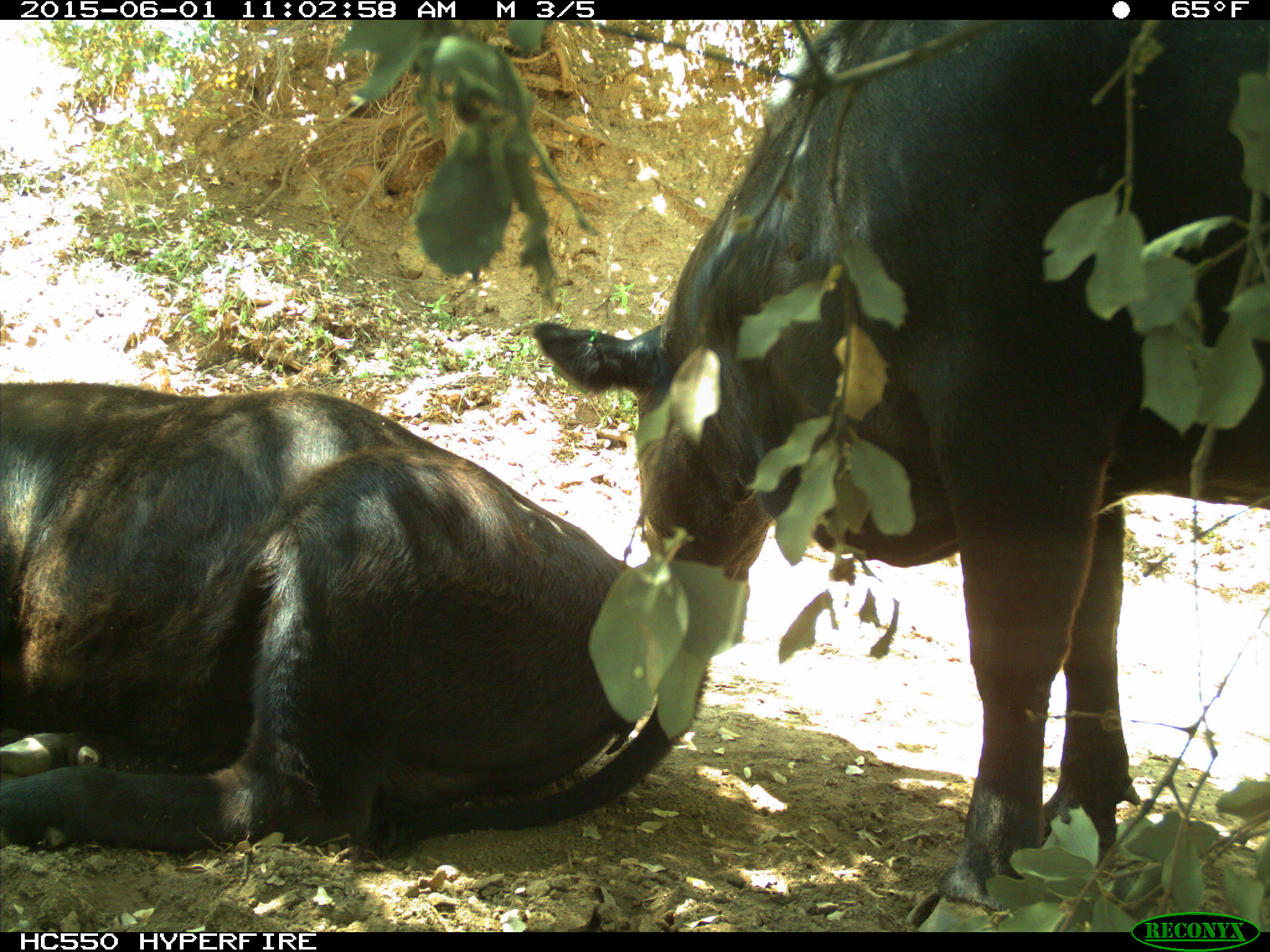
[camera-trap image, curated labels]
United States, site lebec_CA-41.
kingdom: Animalia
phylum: Chordata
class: Mammalia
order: Artiodactyla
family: Bovidae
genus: Bos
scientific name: Bos taurus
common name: domestic cow